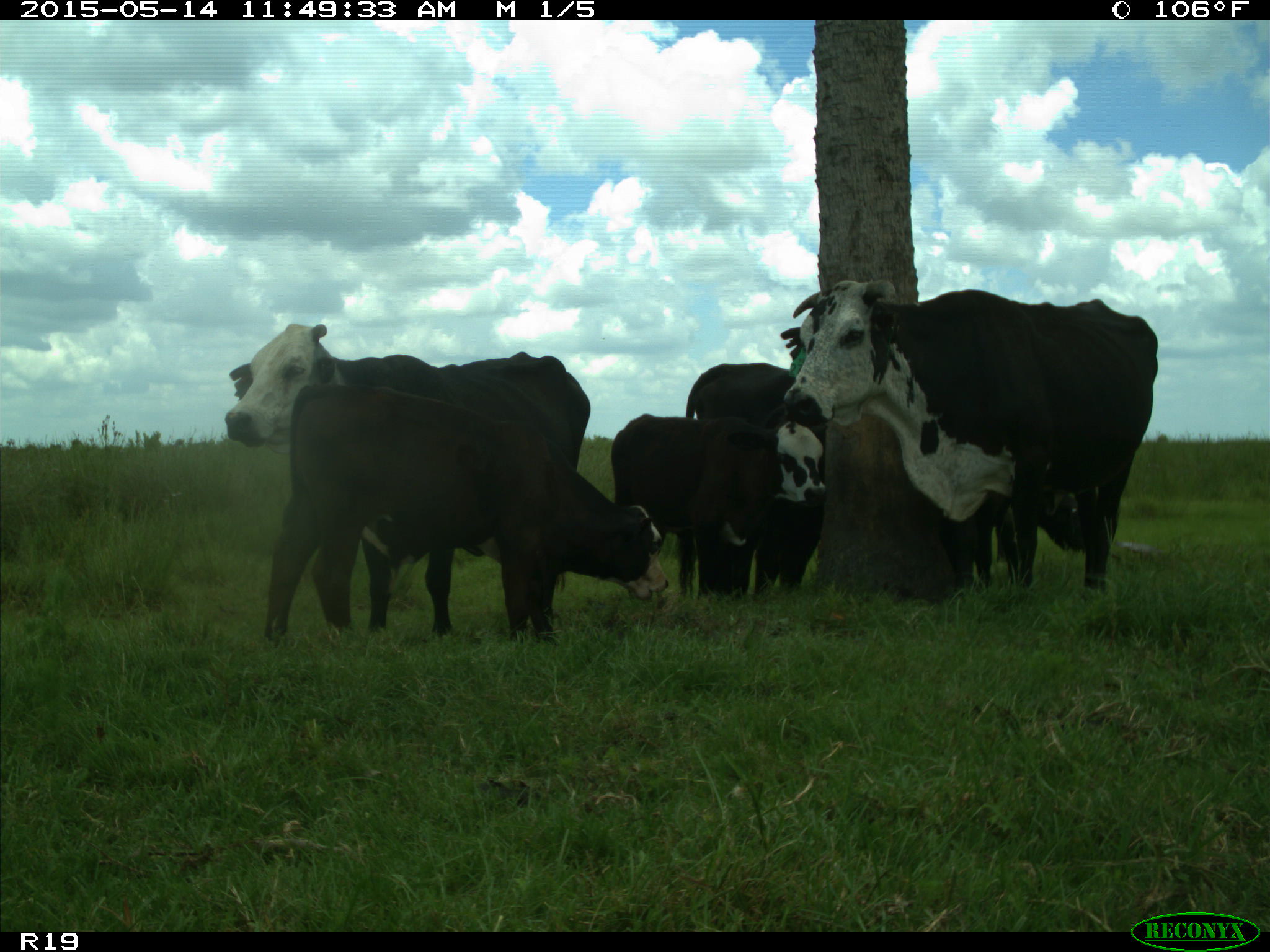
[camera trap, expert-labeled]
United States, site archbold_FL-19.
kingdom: Animalia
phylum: Chordata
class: Mammalia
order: Artiodactyla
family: Bovidae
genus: Bos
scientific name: Bos taurus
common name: domestic cow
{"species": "Bos taurus (domestic cow)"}